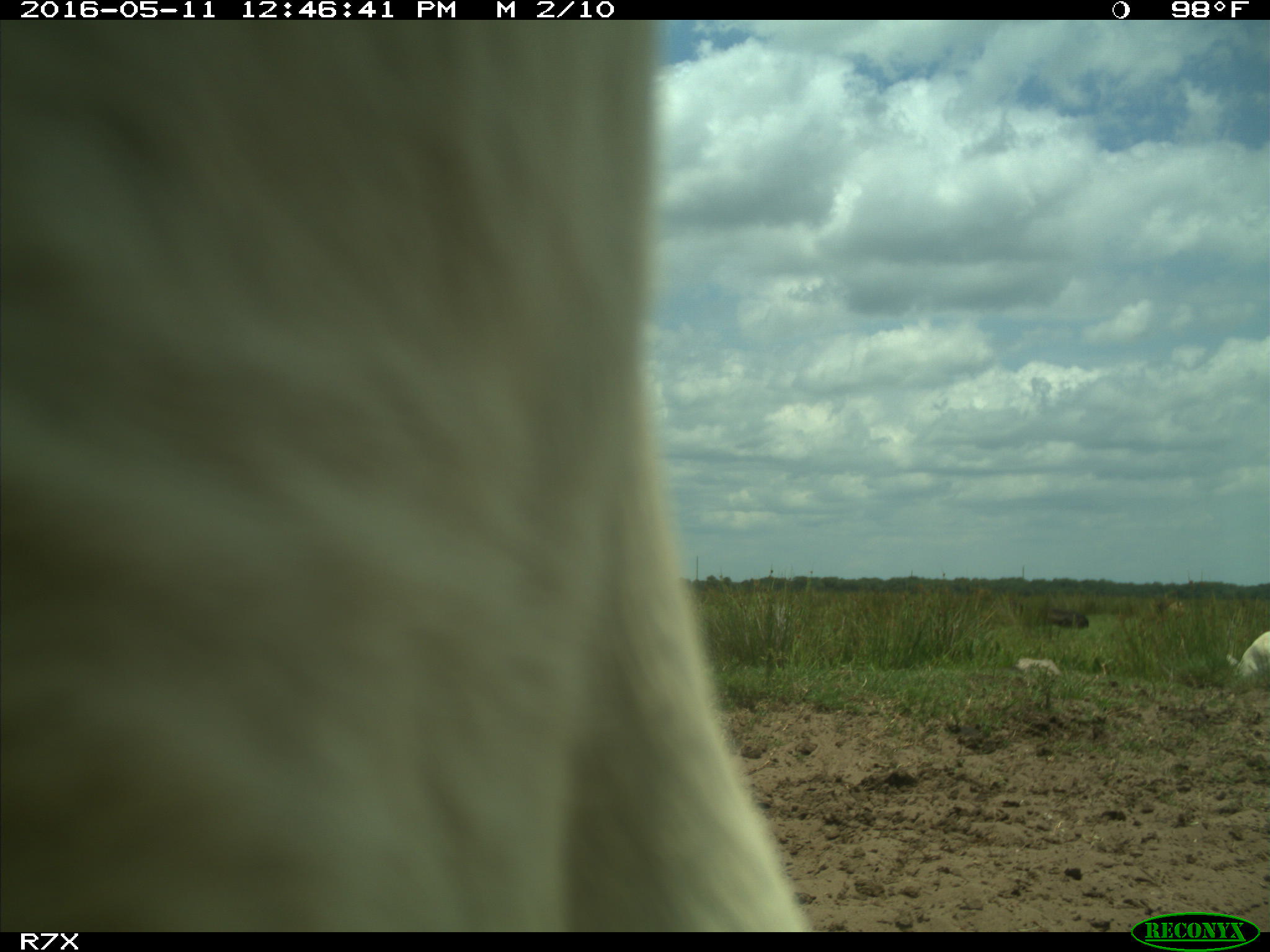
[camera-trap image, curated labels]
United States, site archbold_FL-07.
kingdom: Animalia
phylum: Chordata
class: Mammalia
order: Artiodactyla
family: Bovidae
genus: Bos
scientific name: Bos taurus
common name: domestic cow